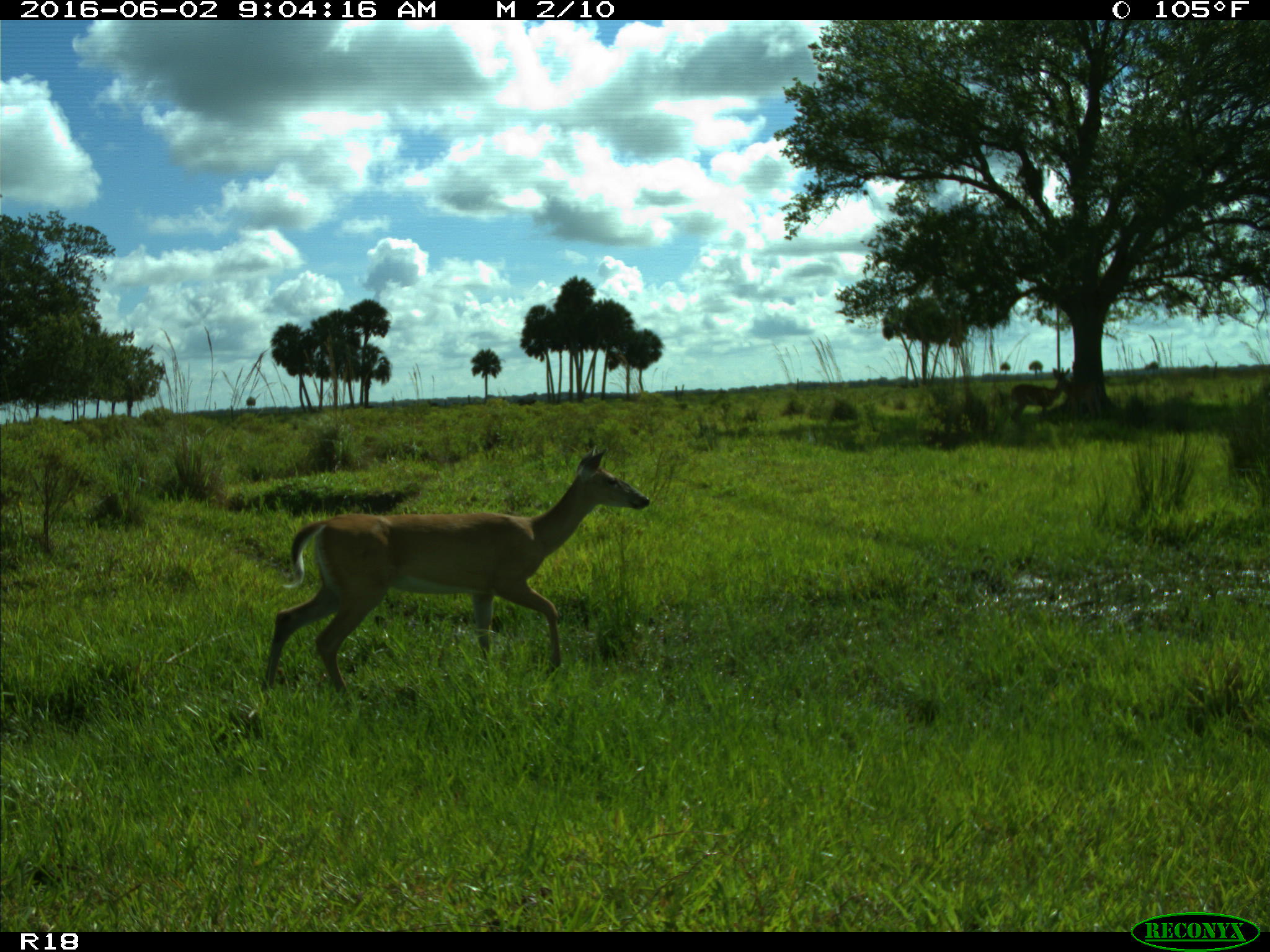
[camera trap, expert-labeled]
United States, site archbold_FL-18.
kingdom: Animalia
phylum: Chordata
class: Mammalia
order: Artiodactyla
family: Cervidae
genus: Odocoileus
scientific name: Odocoileus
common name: deer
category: unidentified deer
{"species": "unidentified deer (deer) (Odocoileus)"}